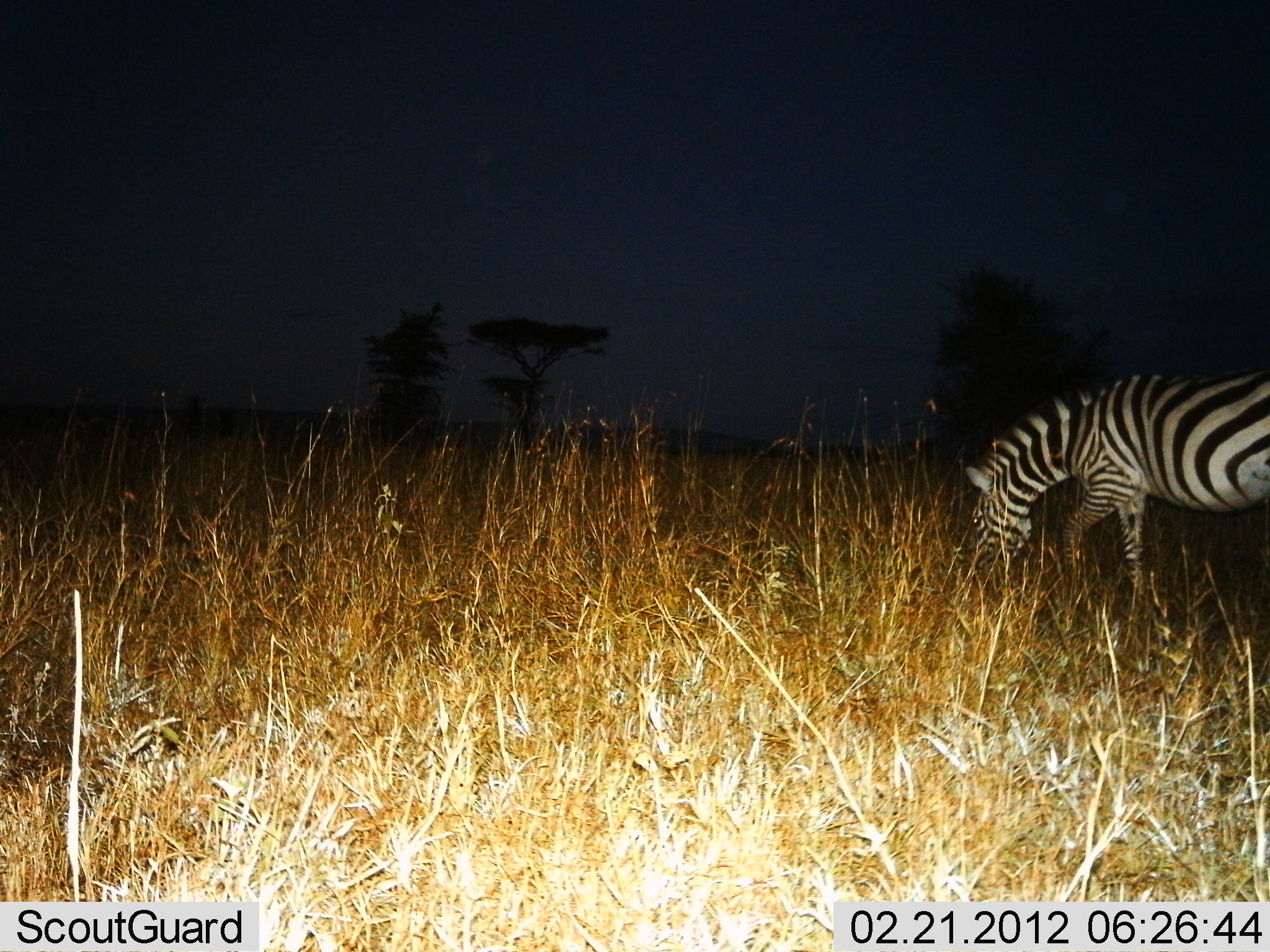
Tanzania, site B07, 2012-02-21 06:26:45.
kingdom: Animalia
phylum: Chordata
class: Mammalia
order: Perissodactyla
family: Equidae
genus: Equus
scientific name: Equus quagga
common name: plains zebra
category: zebra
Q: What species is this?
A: Zebra (plains zebra) (Equus quagga).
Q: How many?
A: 1.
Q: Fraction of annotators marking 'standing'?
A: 19%.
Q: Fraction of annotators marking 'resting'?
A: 0%.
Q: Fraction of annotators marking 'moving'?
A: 16%.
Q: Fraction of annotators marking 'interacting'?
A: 0%.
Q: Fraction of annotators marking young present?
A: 0%.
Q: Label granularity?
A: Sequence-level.